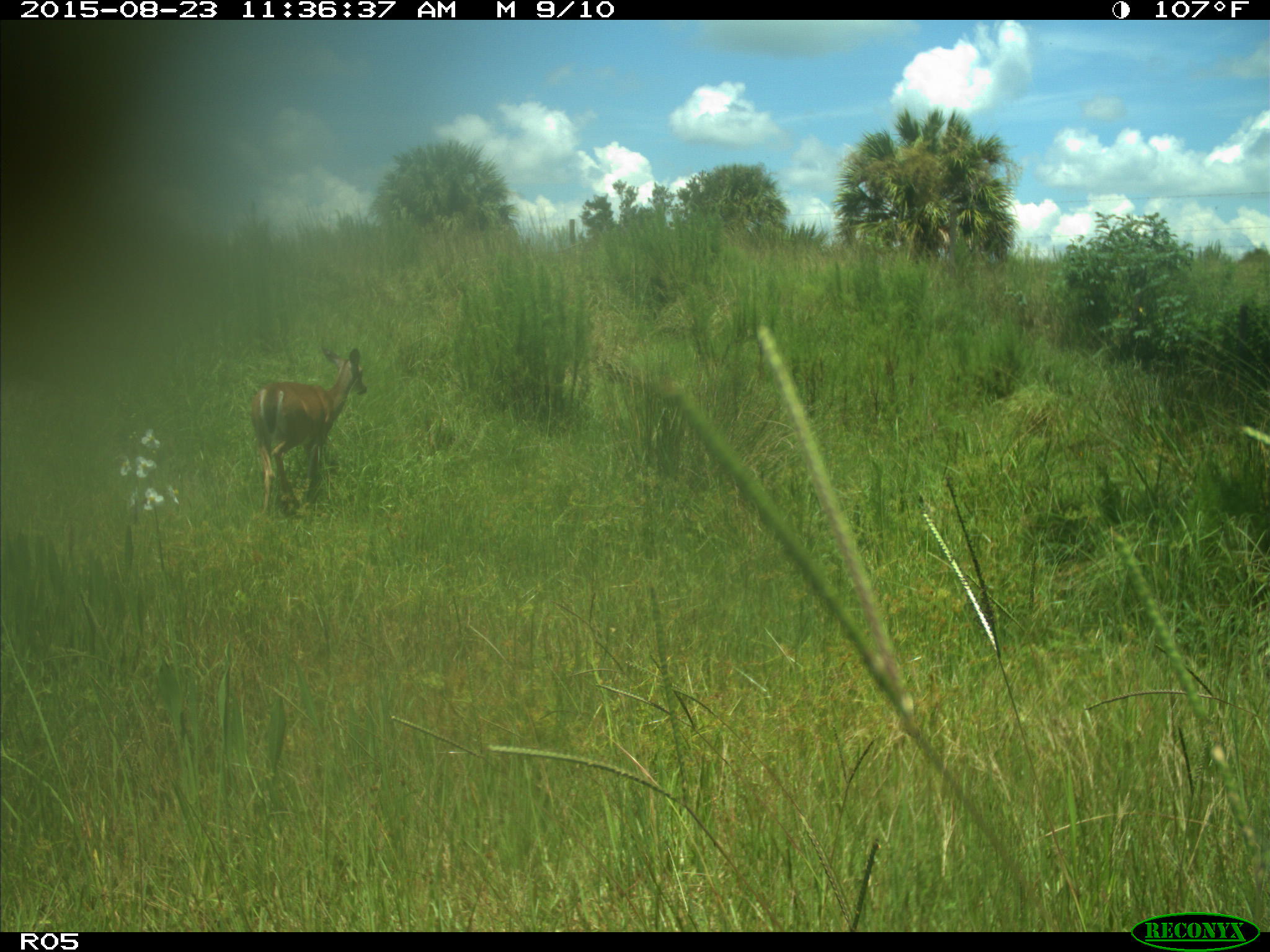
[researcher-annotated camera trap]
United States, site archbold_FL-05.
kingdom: Animalia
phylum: Chordata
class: Mammalia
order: Artiodactyla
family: Cervidae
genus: Odocoileus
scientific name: Odocoileus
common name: deer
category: unidentified deer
Unidentified deer (deer) (Odocoileus).